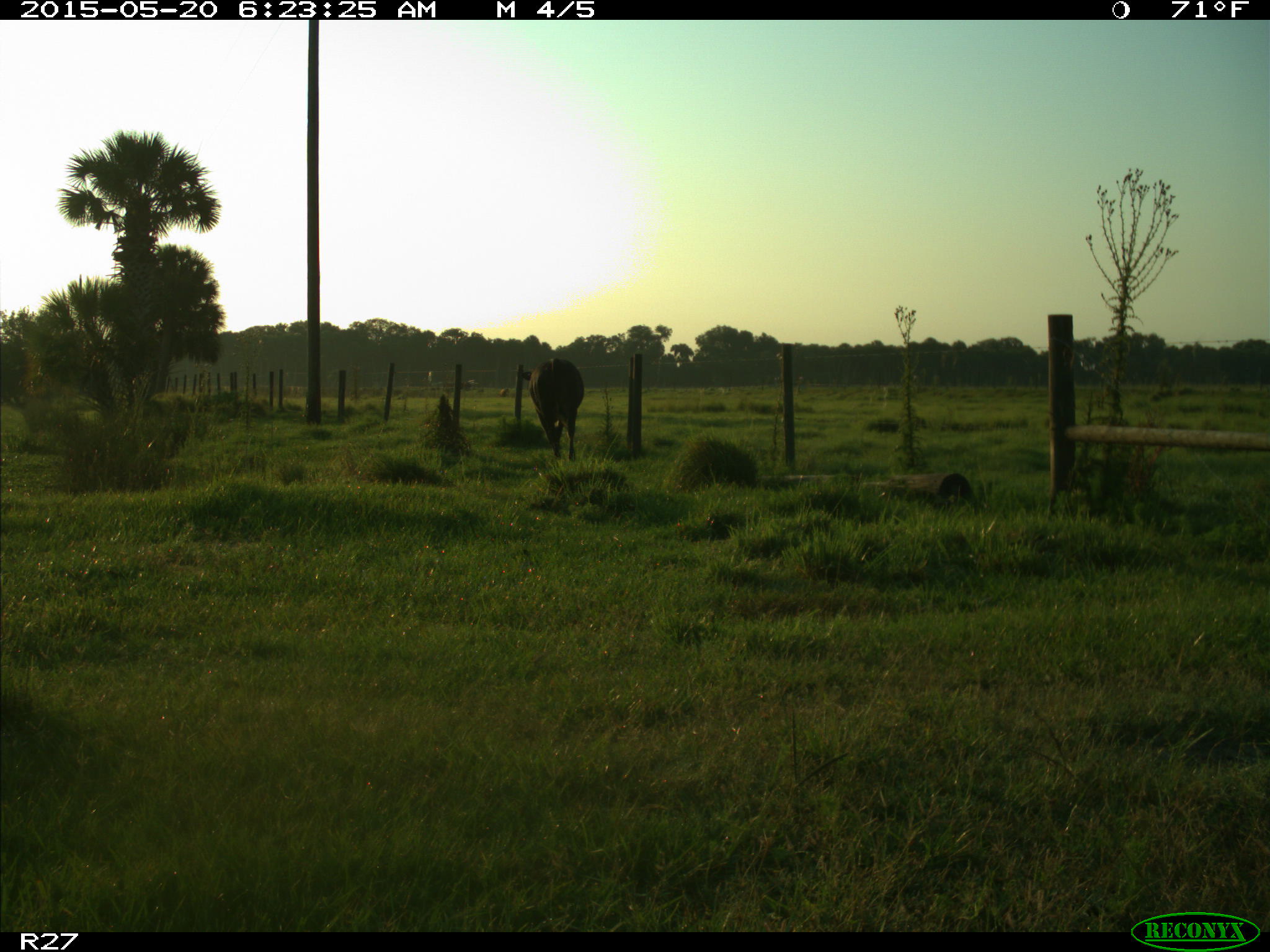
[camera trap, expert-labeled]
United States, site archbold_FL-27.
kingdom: Animalia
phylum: Chordata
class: Mammalia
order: Artiodactyla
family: Bovidae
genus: Bos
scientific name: Bos taurus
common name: domestic cow